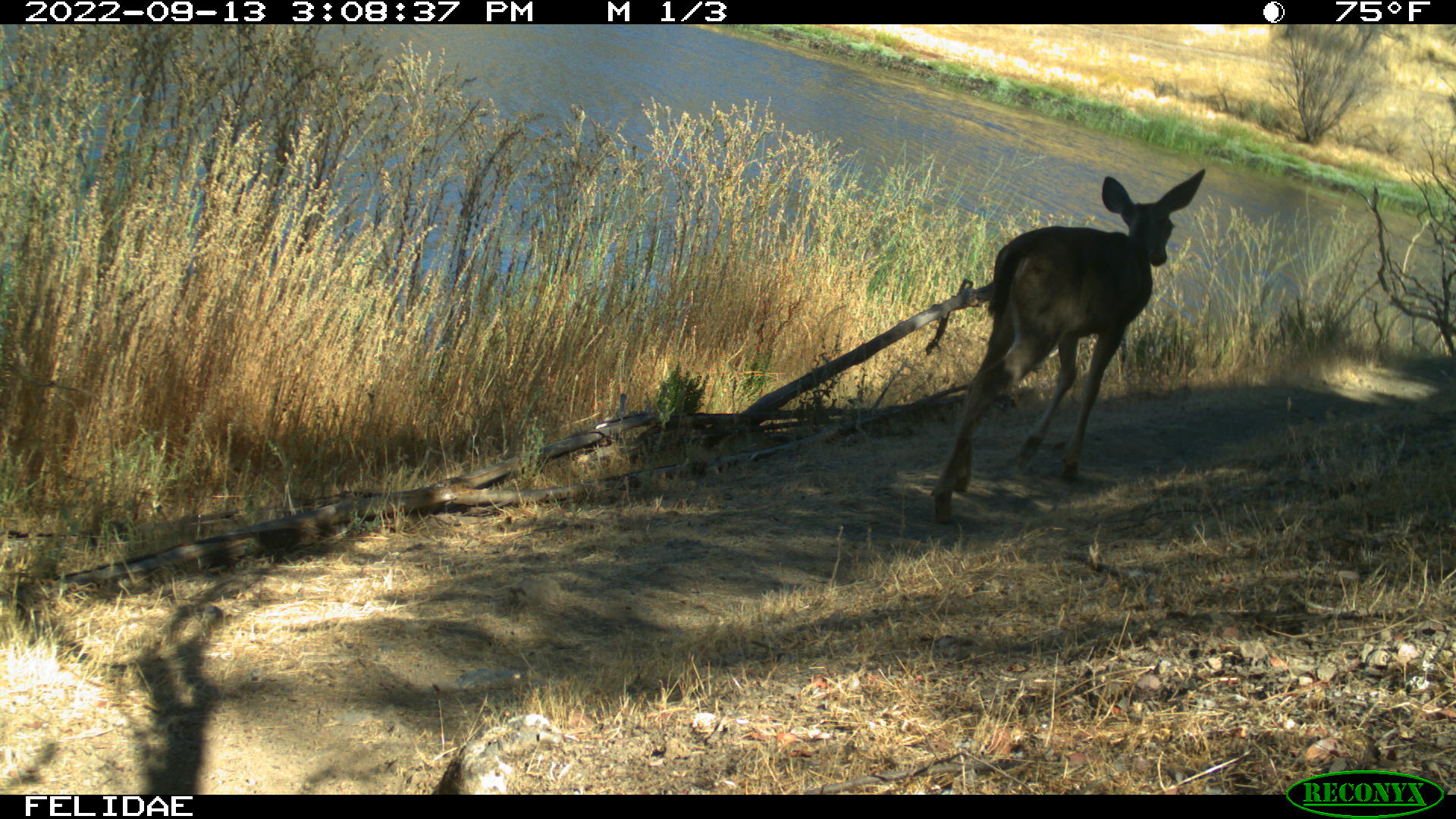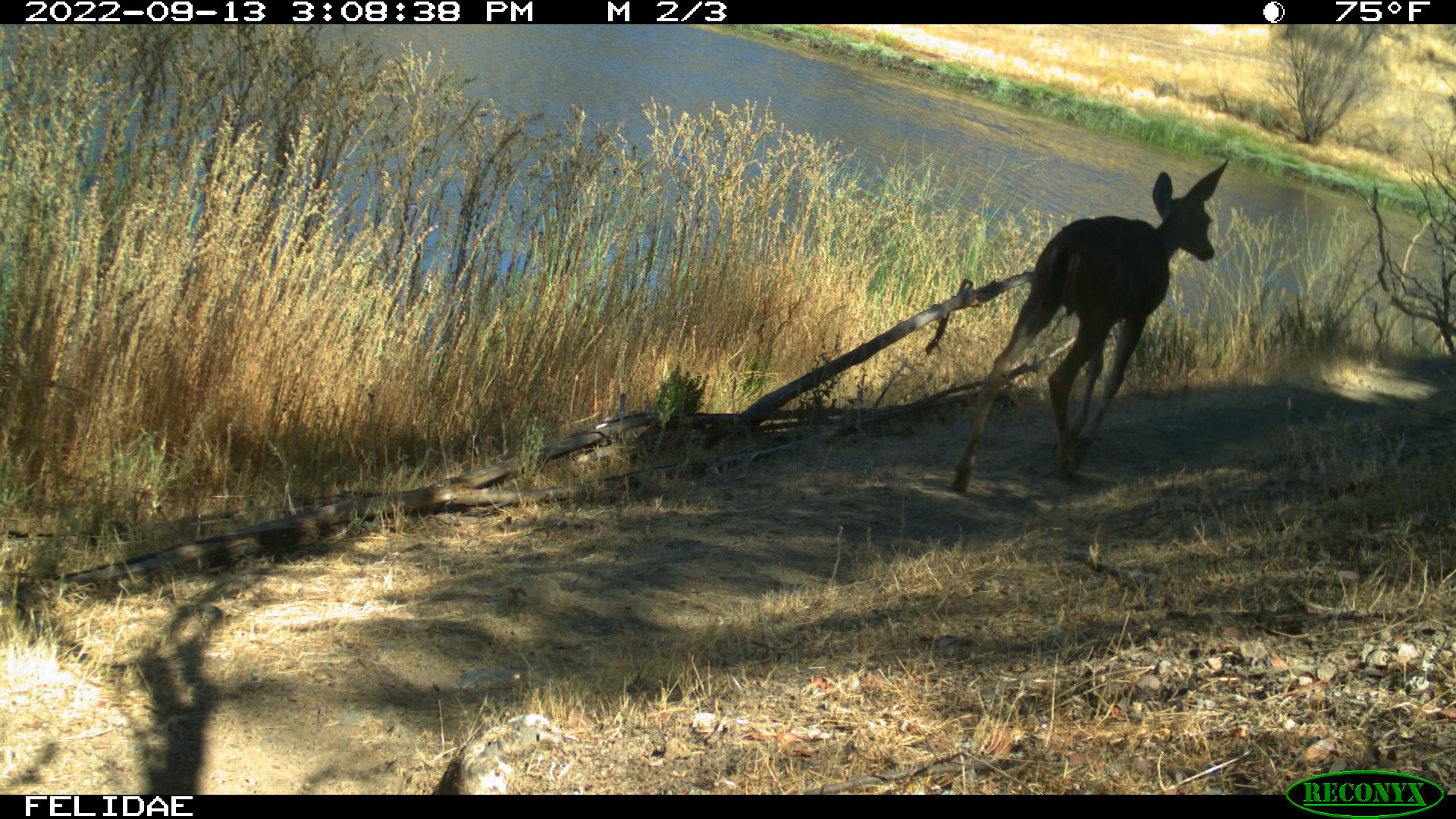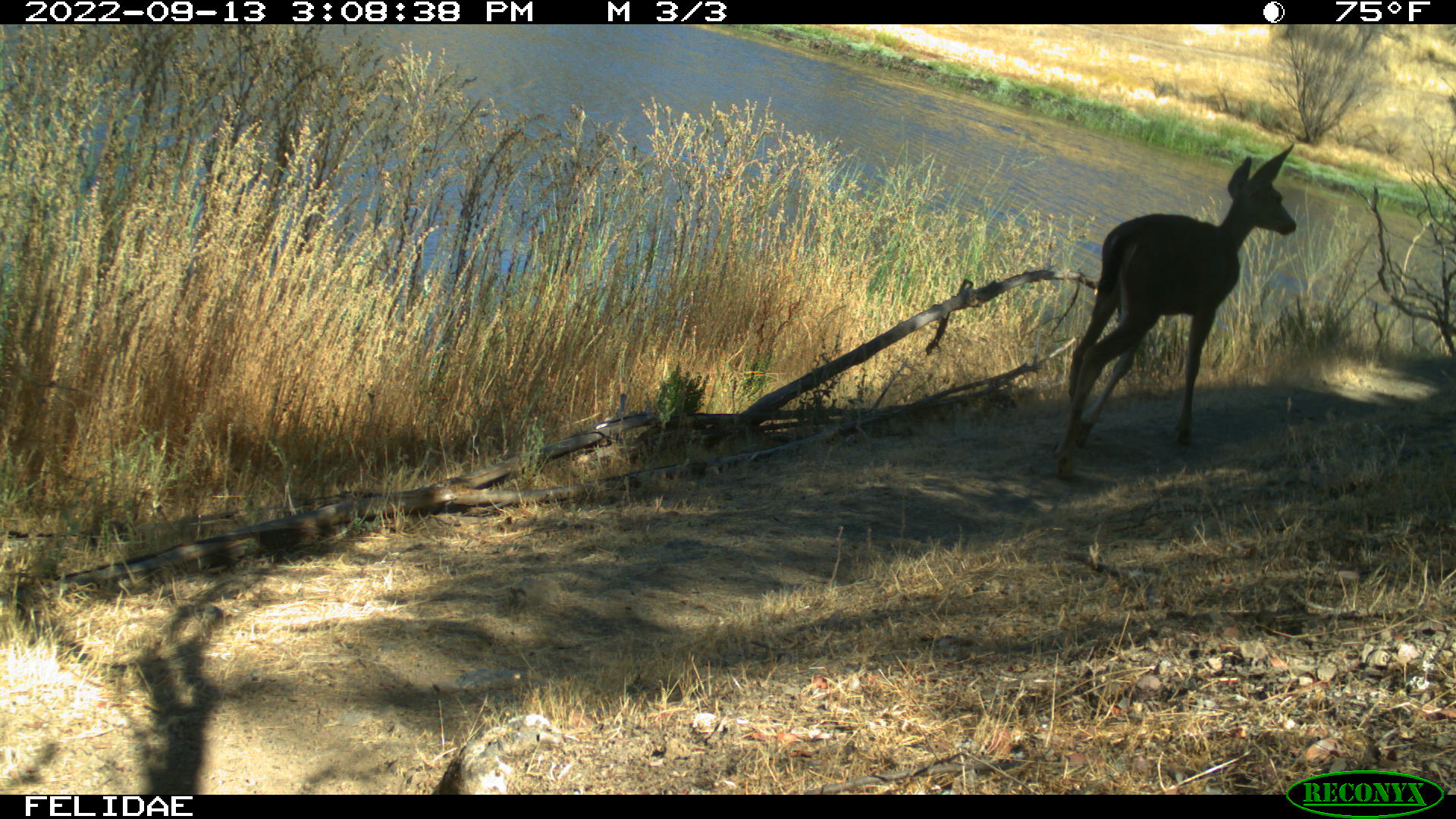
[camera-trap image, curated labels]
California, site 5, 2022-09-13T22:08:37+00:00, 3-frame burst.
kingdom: Animalia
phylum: Chordata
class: Mammalia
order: Artiodactyla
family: Cervidae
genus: Odocoileus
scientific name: Odocoileus hemionus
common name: mule deer